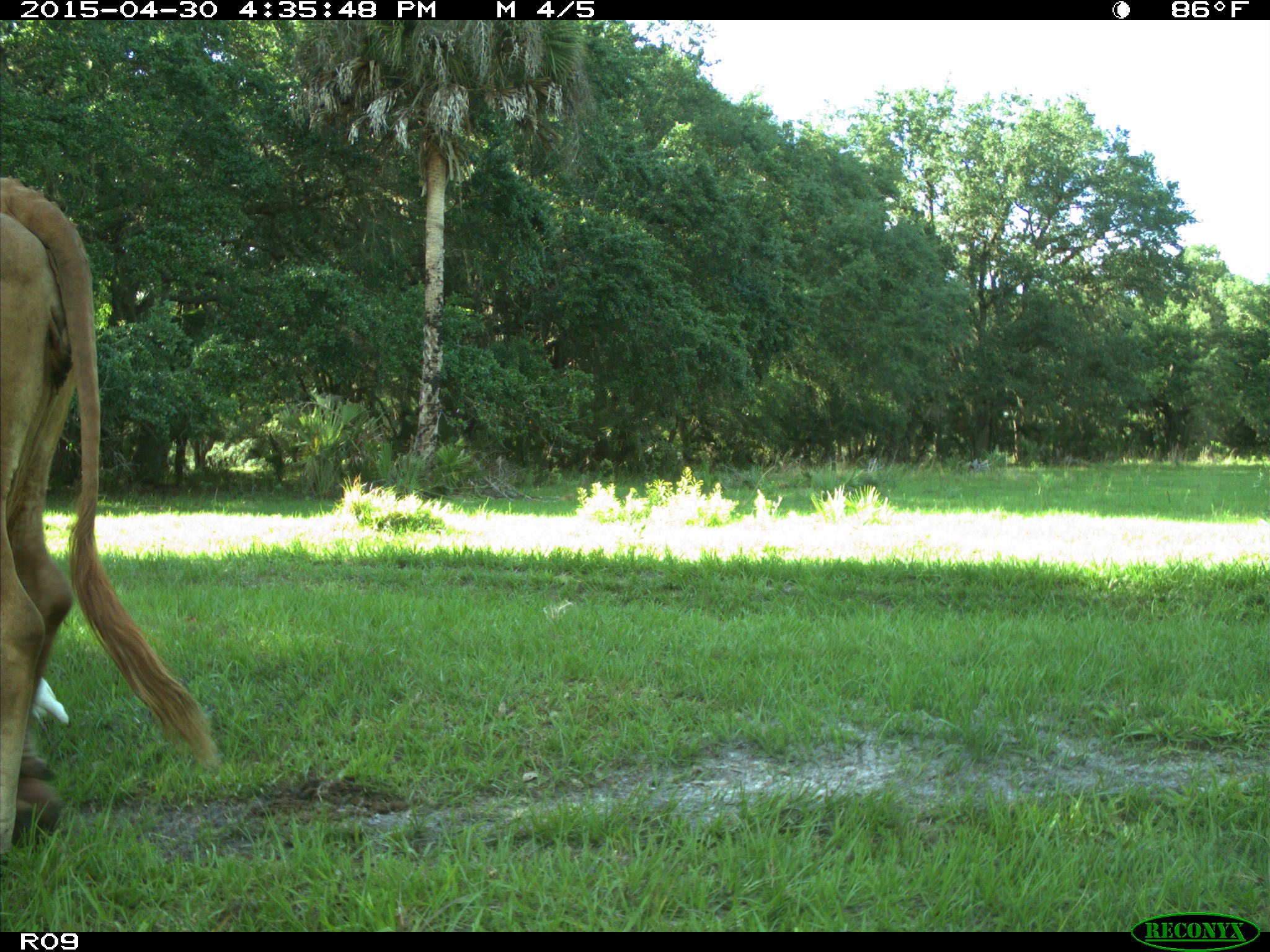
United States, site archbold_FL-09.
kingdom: Animalia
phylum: Chordata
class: Mammalia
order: Artiodactyla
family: Bovidae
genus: Bos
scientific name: Bos taurus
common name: domestic cow